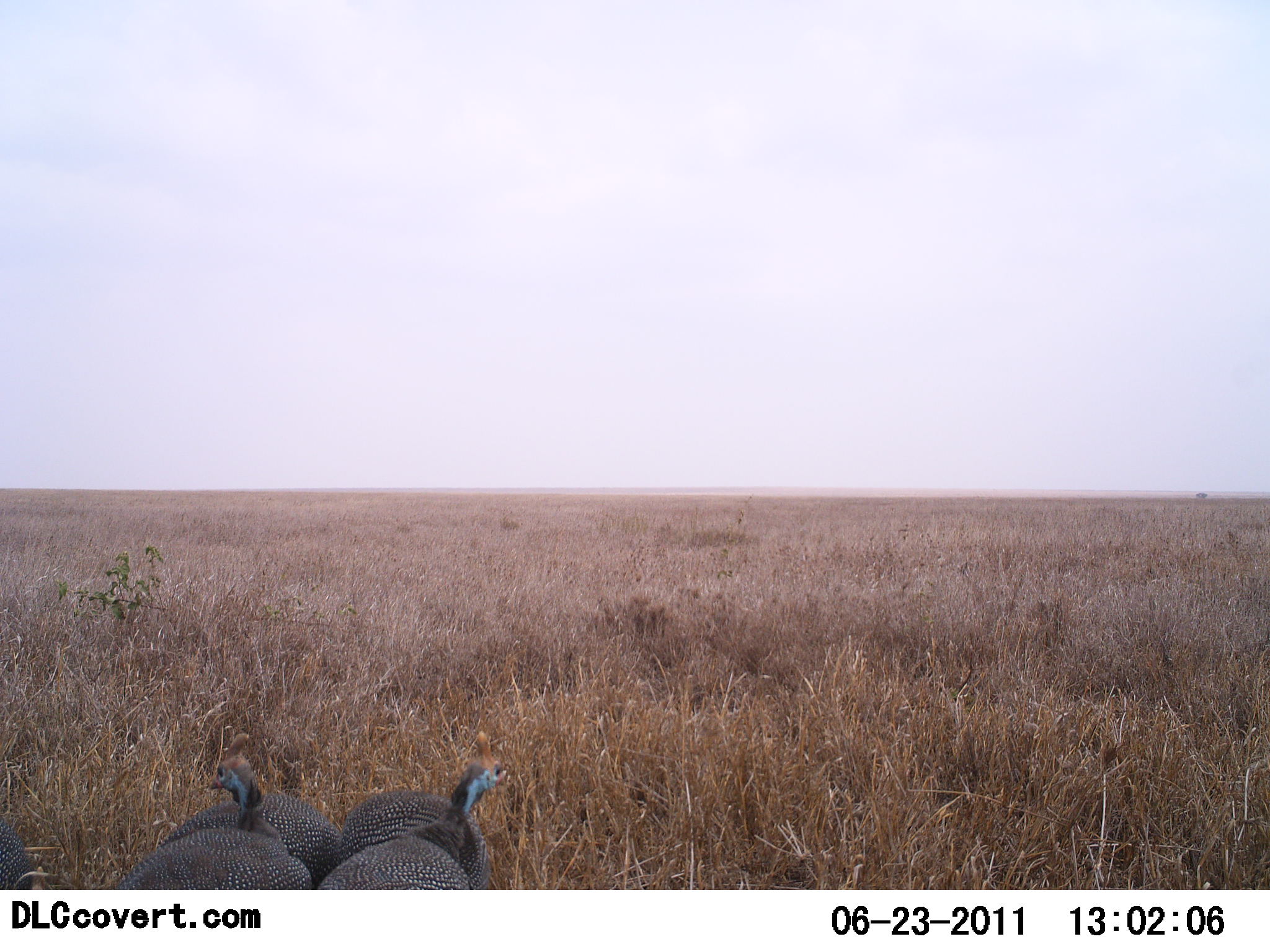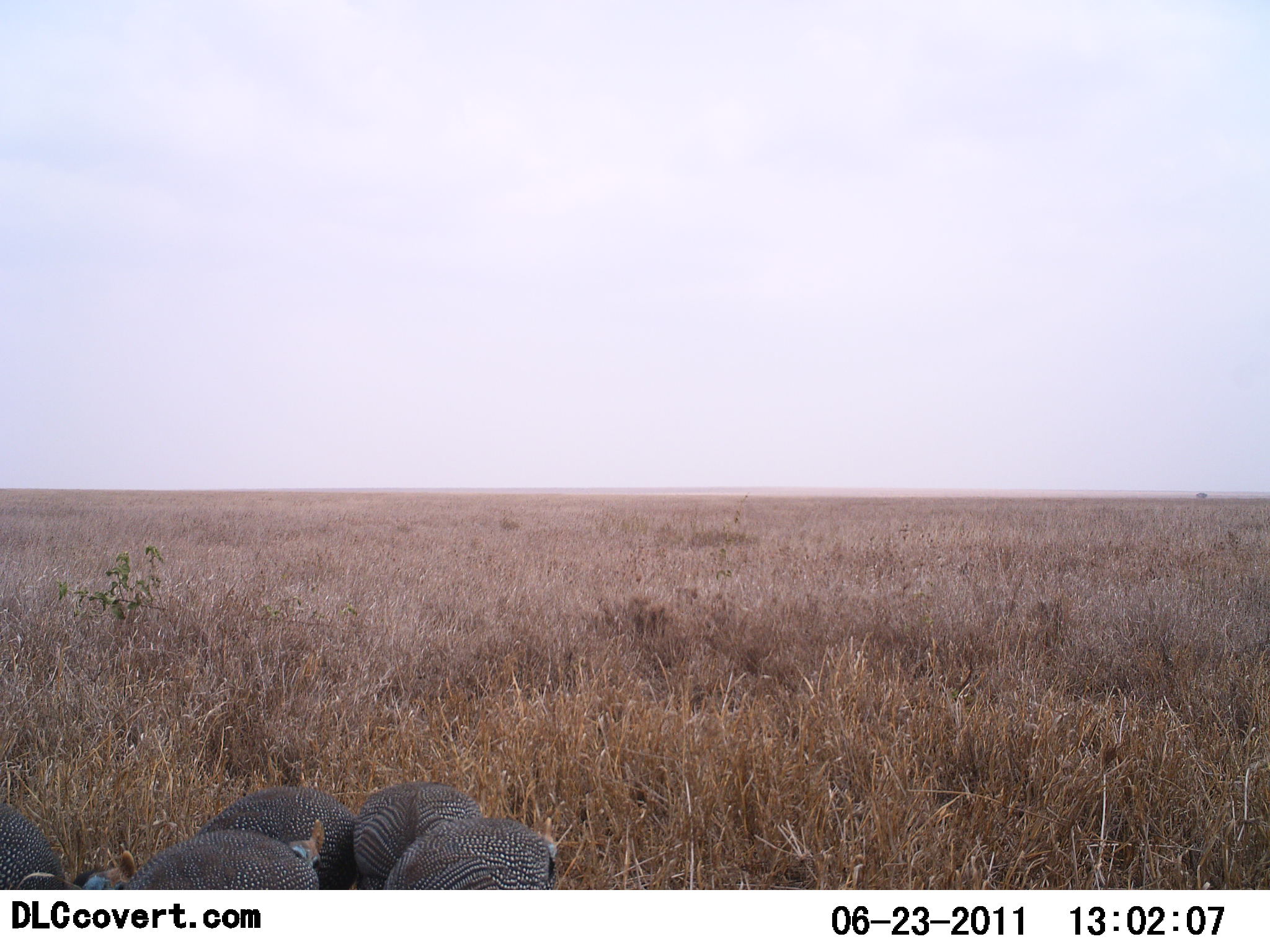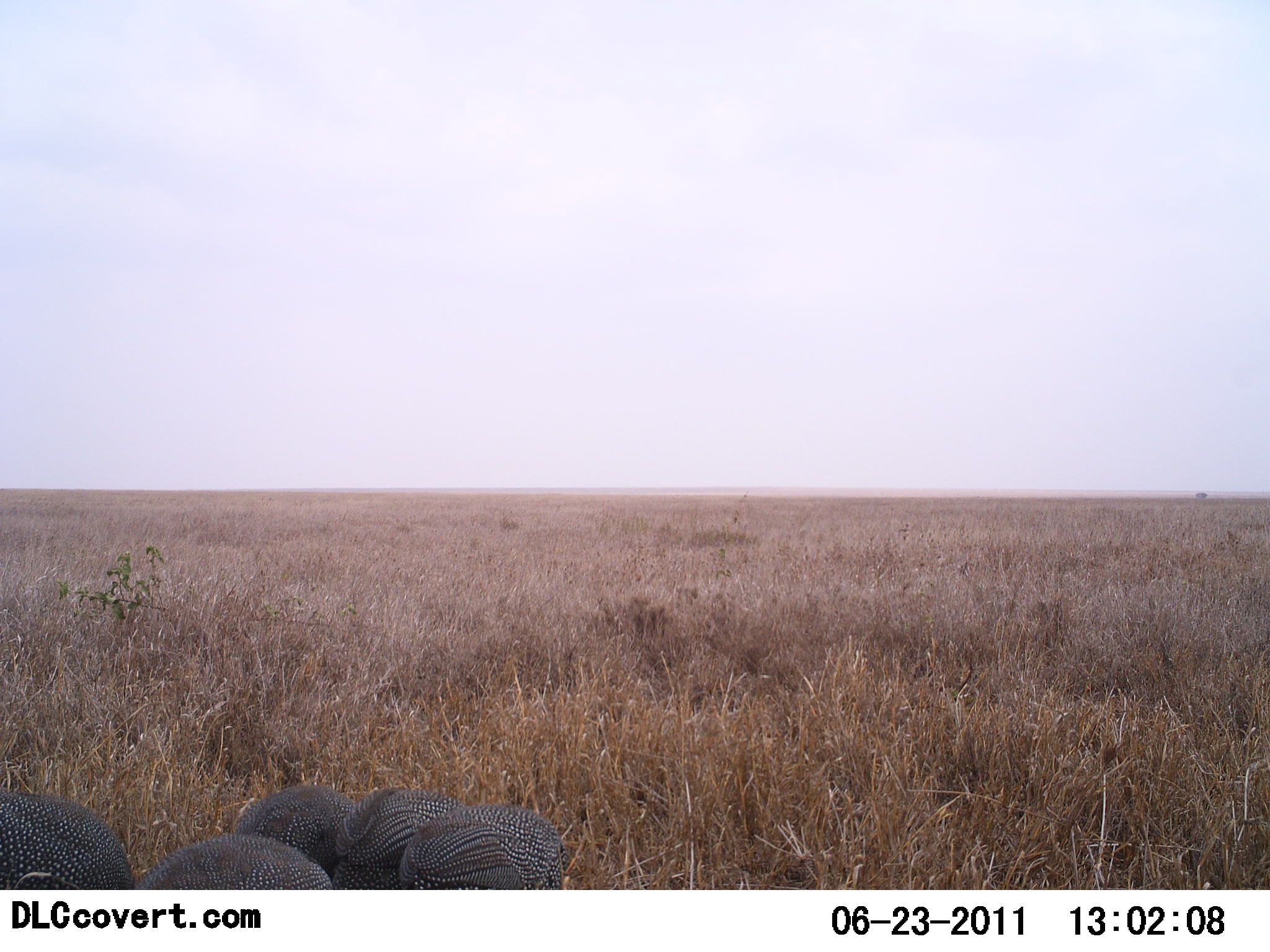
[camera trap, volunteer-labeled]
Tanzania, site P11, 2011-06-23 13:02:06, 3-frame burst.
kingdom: Animalia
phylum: Chordata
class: Aves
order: Galliformes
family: Numididae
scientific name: Numididae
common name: guinea fowl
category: guineafowl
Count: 5.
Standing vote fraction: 20%.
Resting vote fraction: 7%.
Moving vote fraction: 13%.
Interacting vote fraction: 0%.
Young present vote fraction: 0%.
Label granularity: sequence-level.